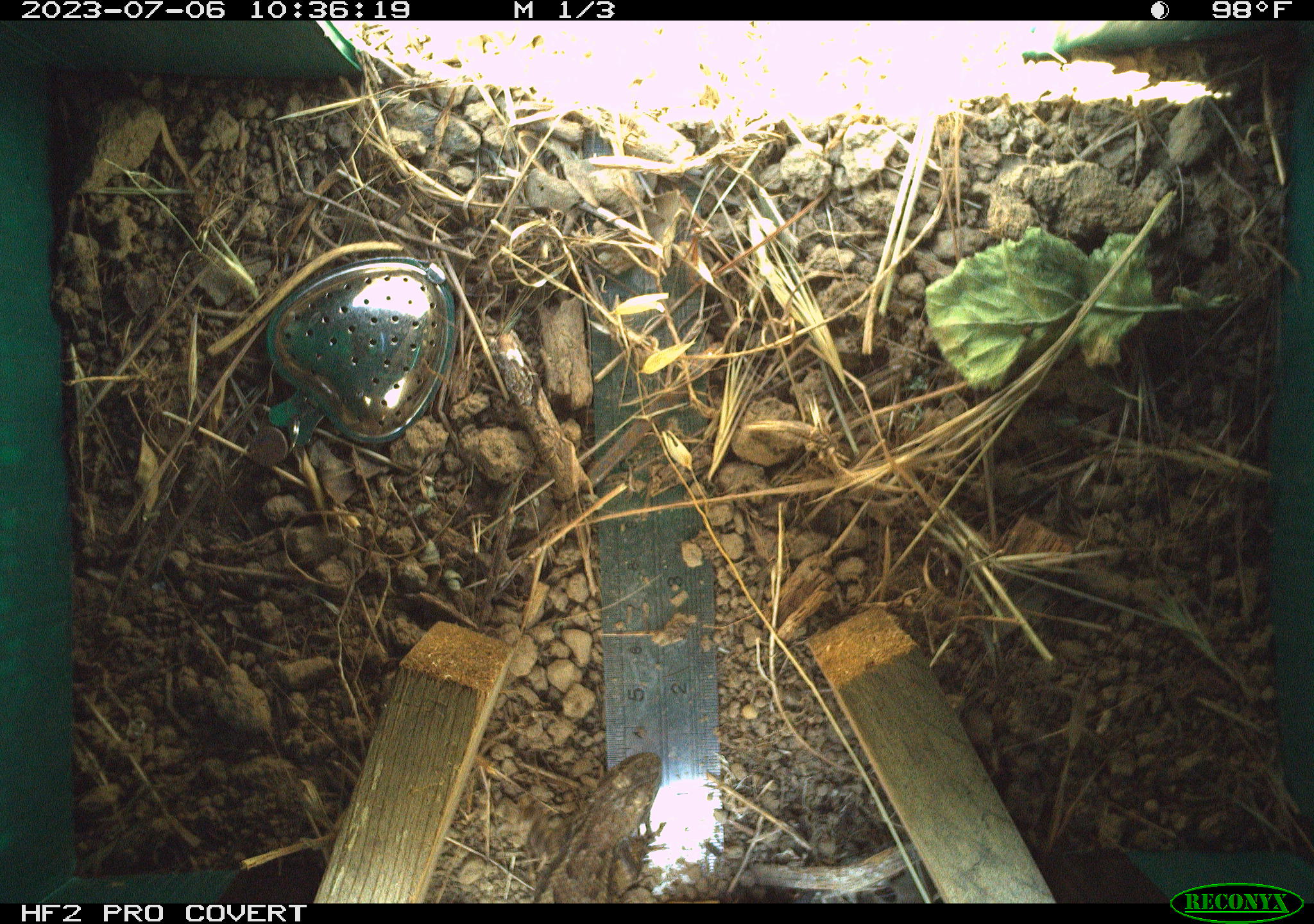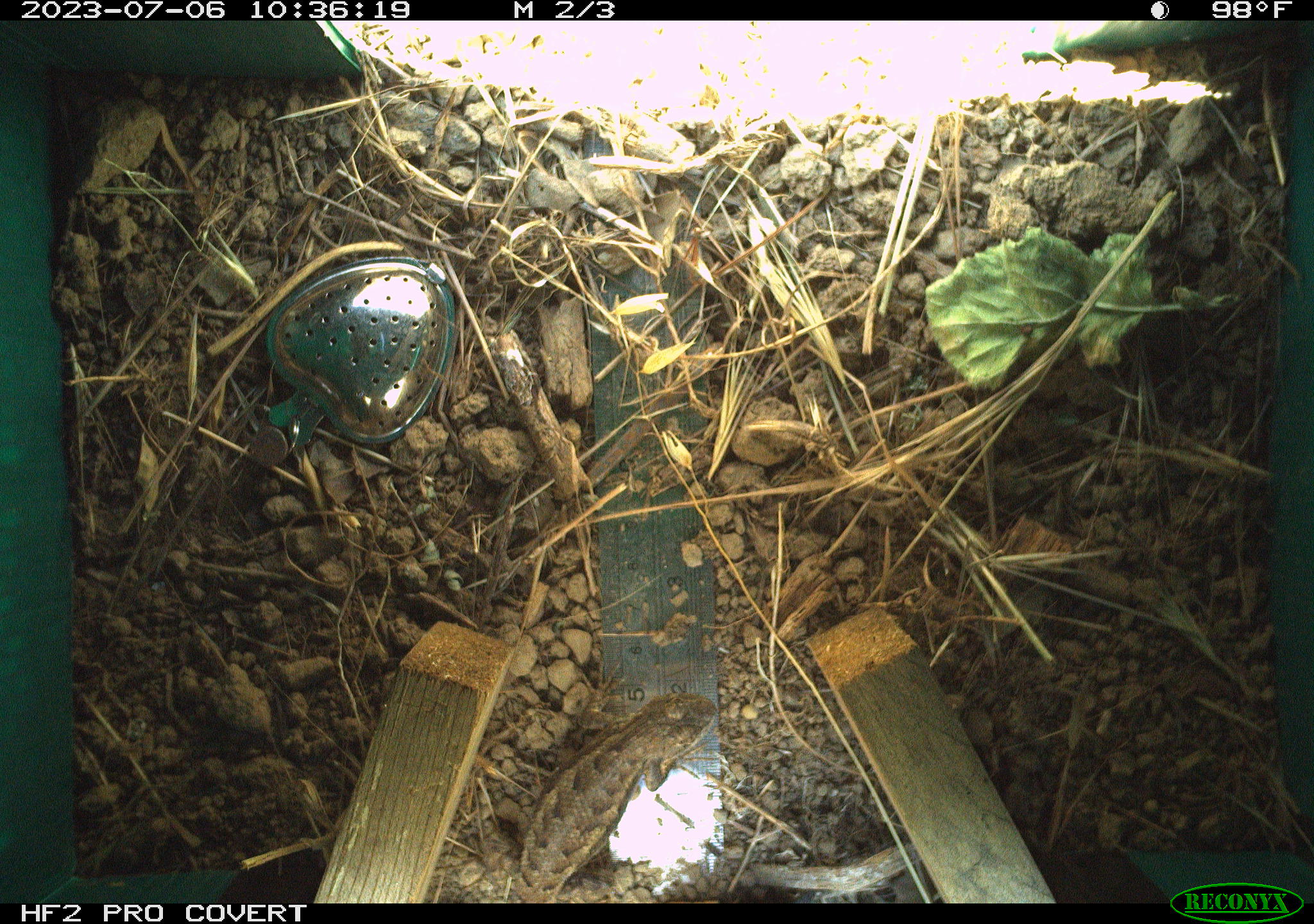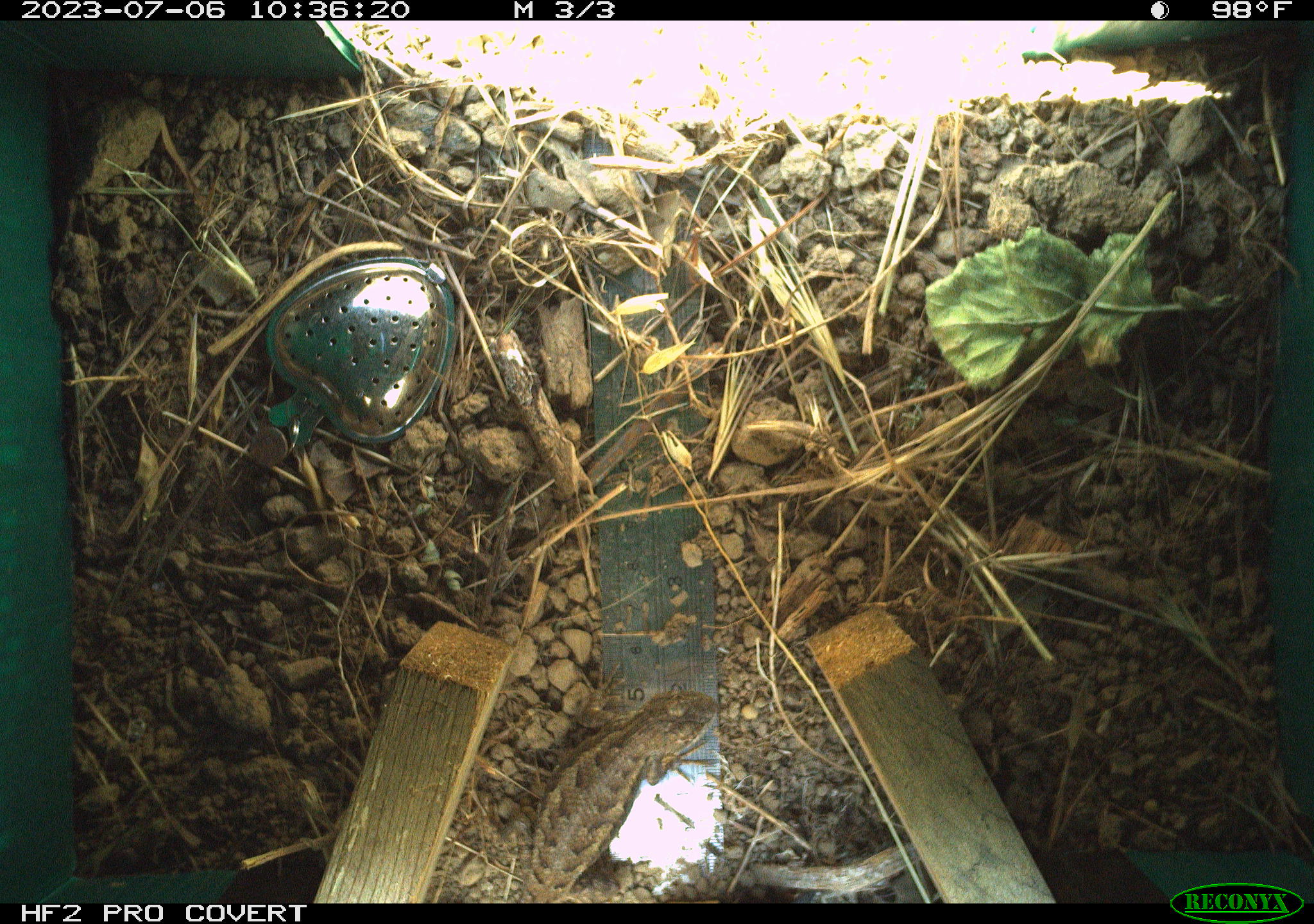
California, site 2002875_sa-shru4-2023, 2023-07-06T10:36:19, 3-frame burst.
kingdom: Animalia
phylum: Chordata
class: Reptilia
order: Squamata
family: Phrynosomatidae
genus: Sceloporus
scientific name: Sceloporus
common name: spiny lizards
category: sceloporus species